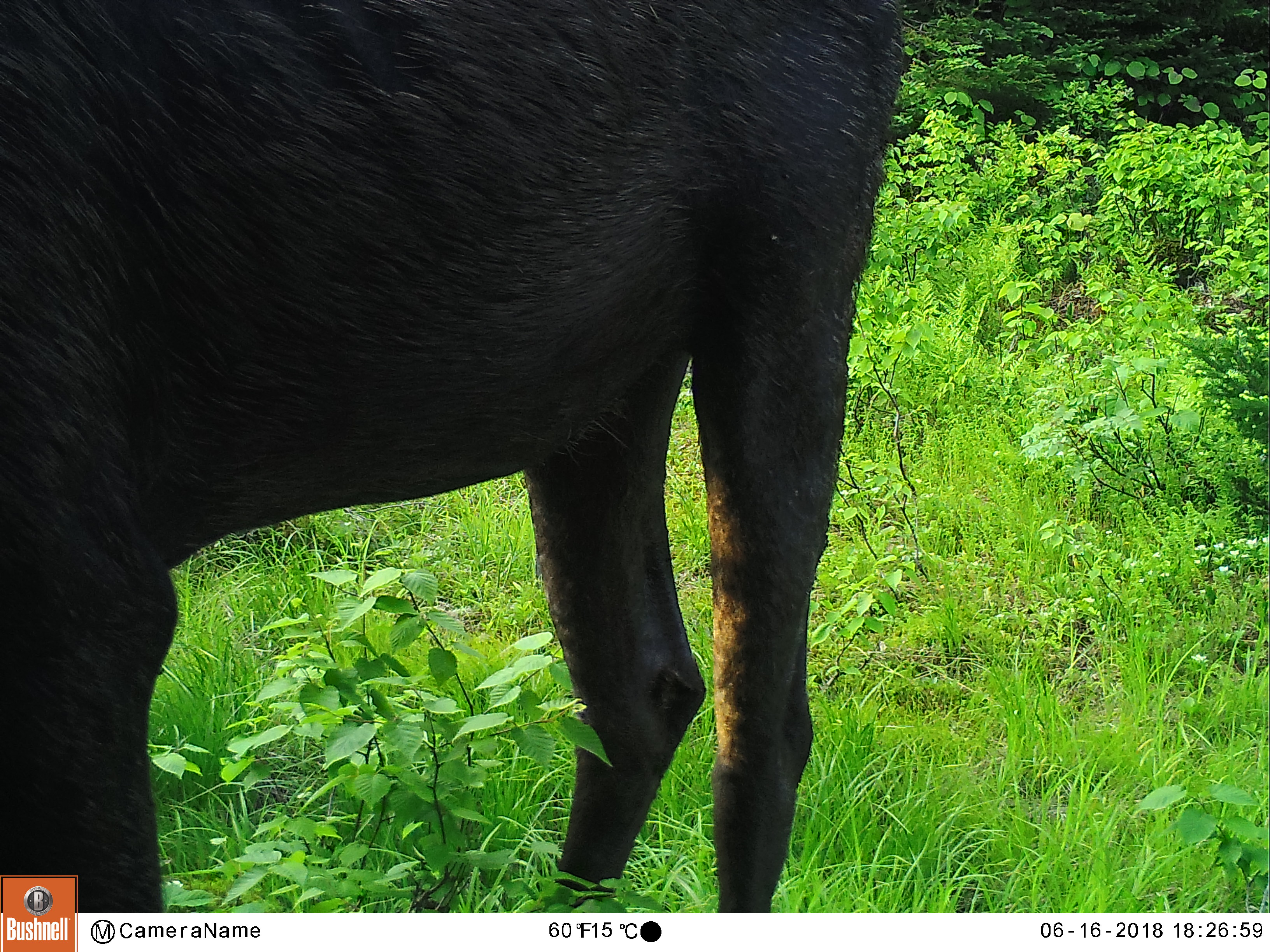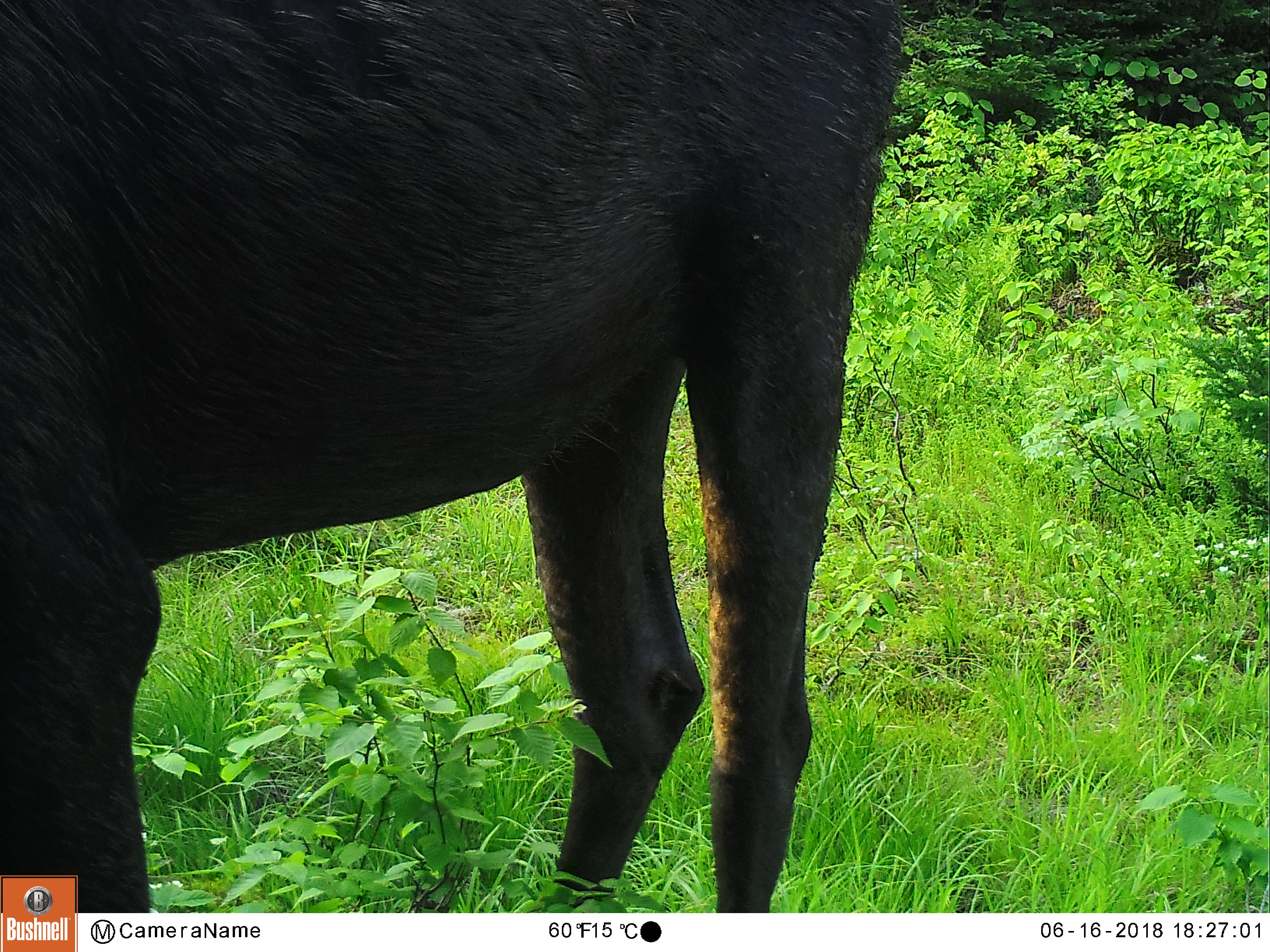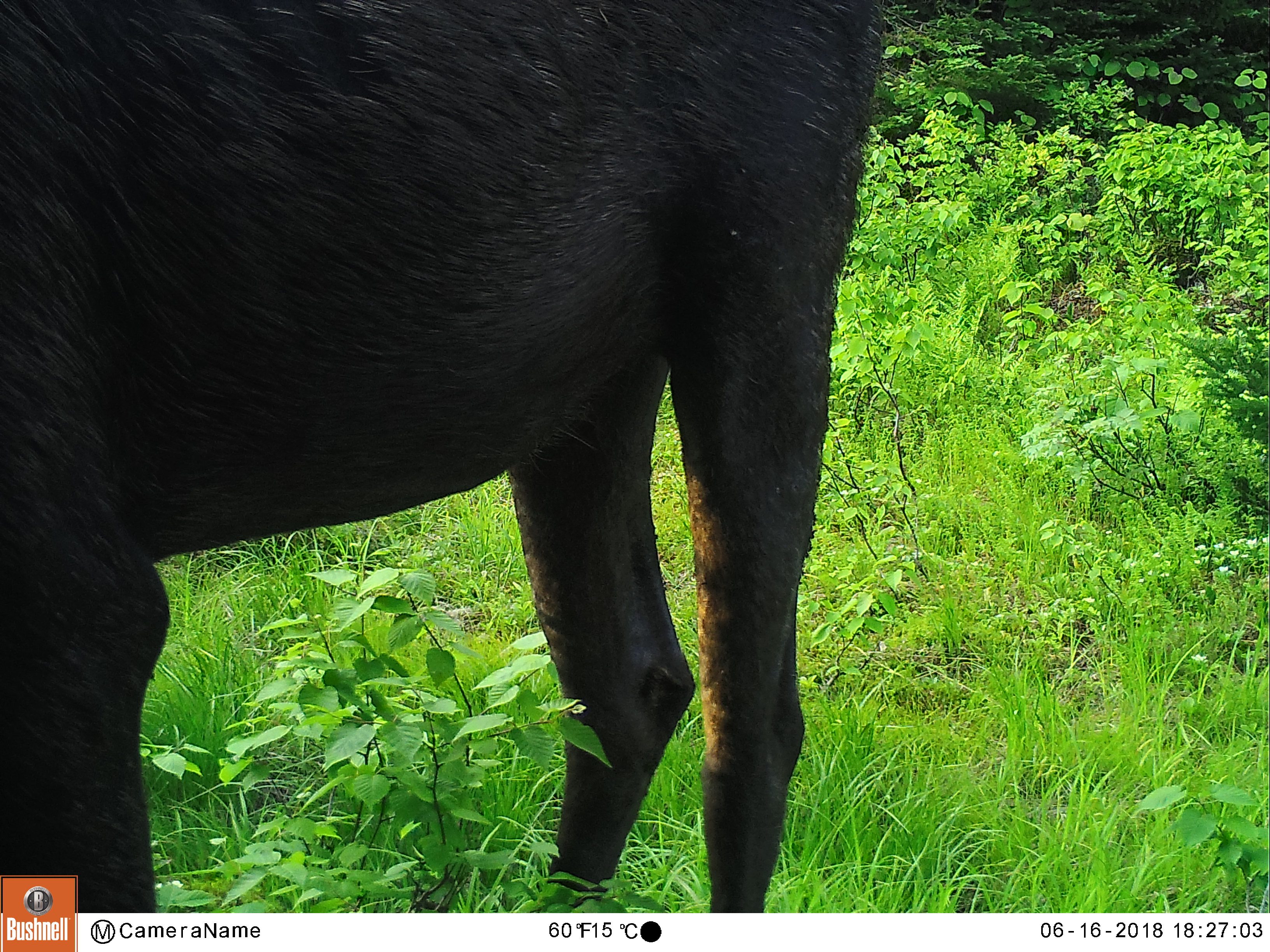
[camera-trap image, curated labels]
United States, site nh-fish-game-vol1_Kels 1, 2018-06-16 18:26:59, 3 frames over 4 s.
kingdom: Animalia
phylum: Chordata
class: Mammalia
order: Artiodactyla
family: Cervidae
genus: Alces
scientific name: Alces alces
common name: moose